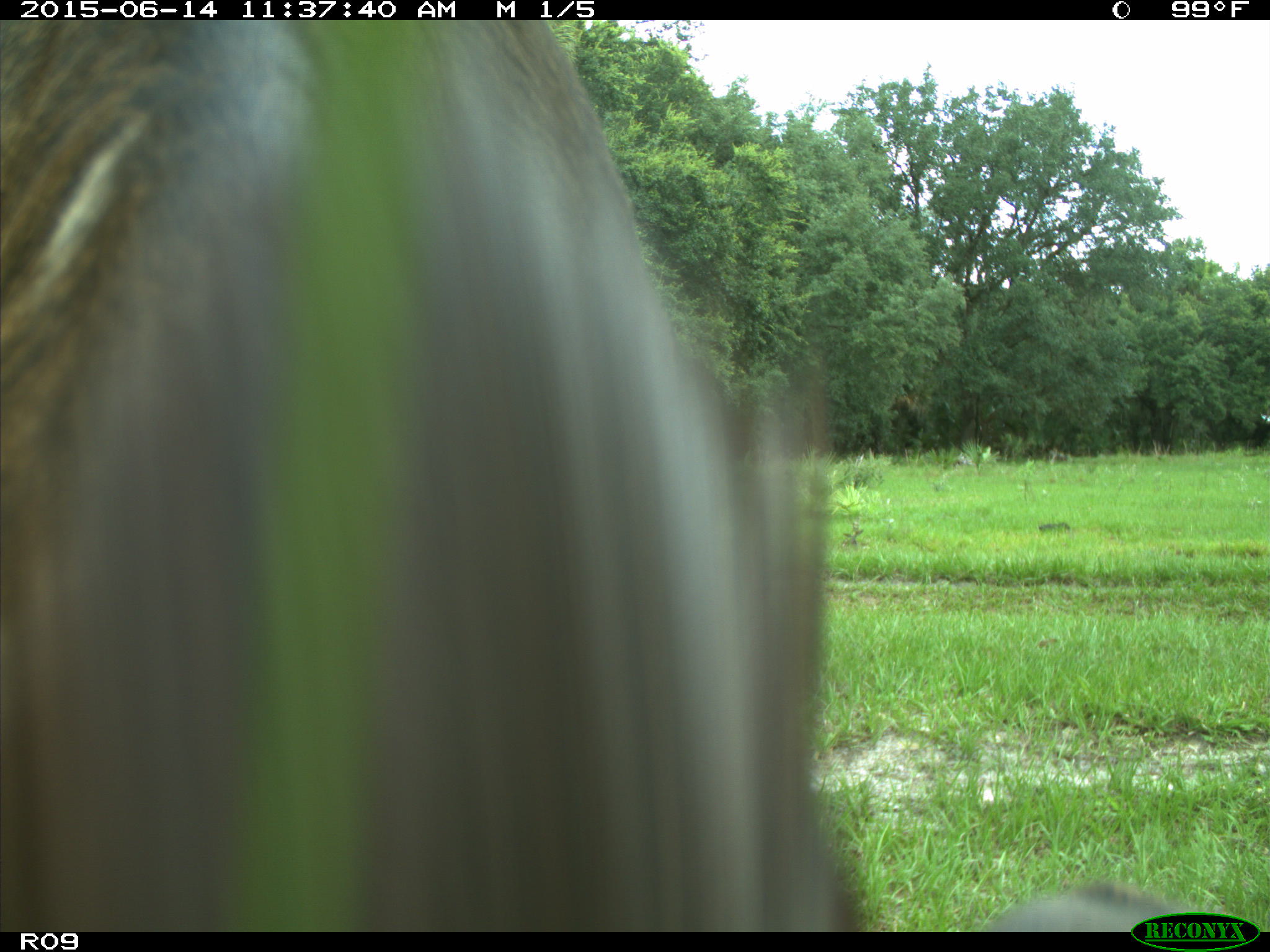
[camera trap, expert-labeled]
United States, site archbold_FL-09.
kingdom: Animalia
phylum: Chordata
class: Mammalia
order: Artiodactyla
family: Bovidae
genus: Bos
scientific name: Bos taurus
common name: domestic cow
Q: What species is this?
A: Bos taurus (domestic cow).